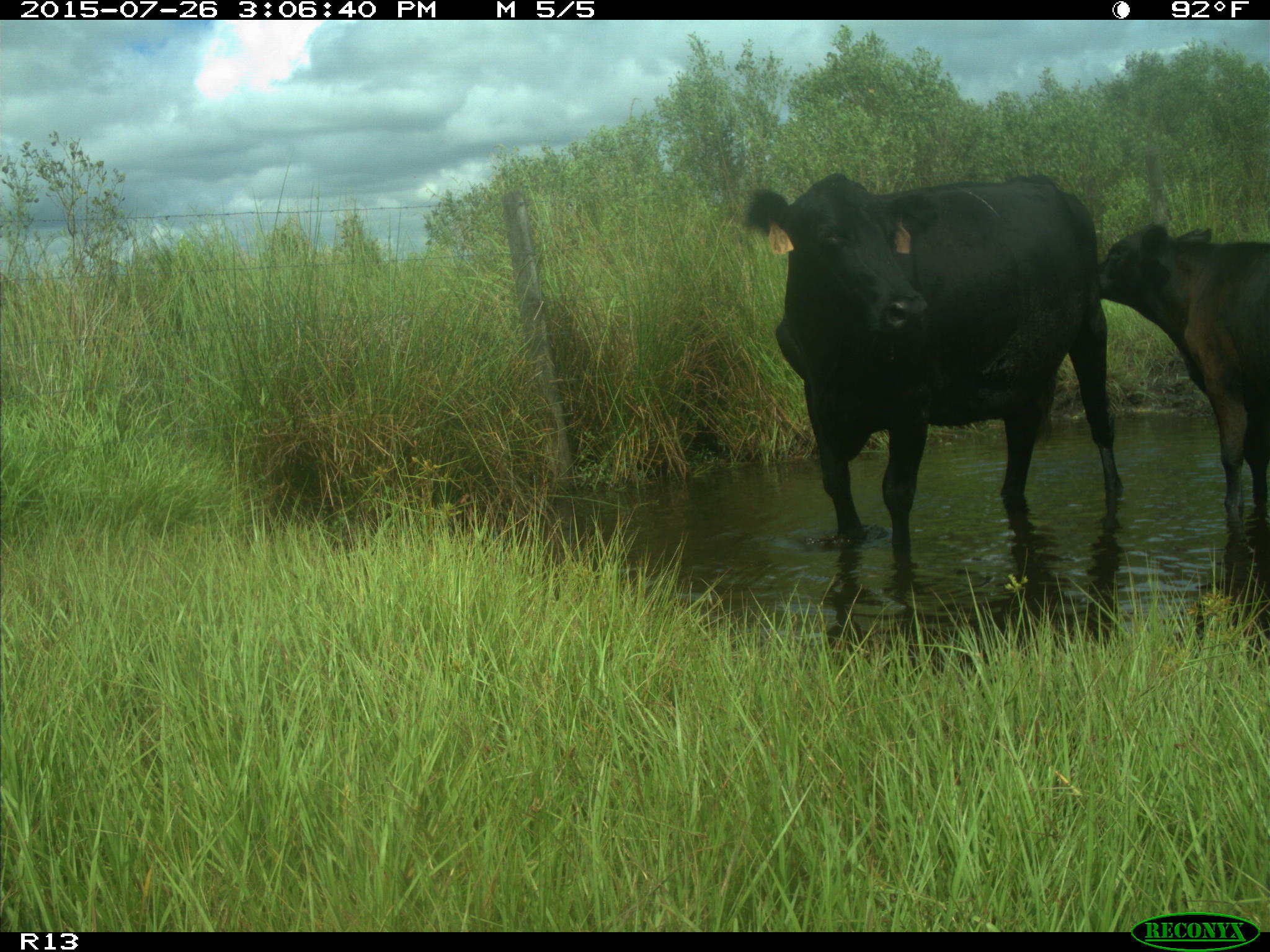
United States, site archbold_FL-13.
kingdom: Animalia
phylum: Chordata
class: Mammalia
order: Artiodactyla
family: Bovidae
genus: Bos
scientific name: Bos taurus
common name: domestic cow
Bos taurus (domestic cow).